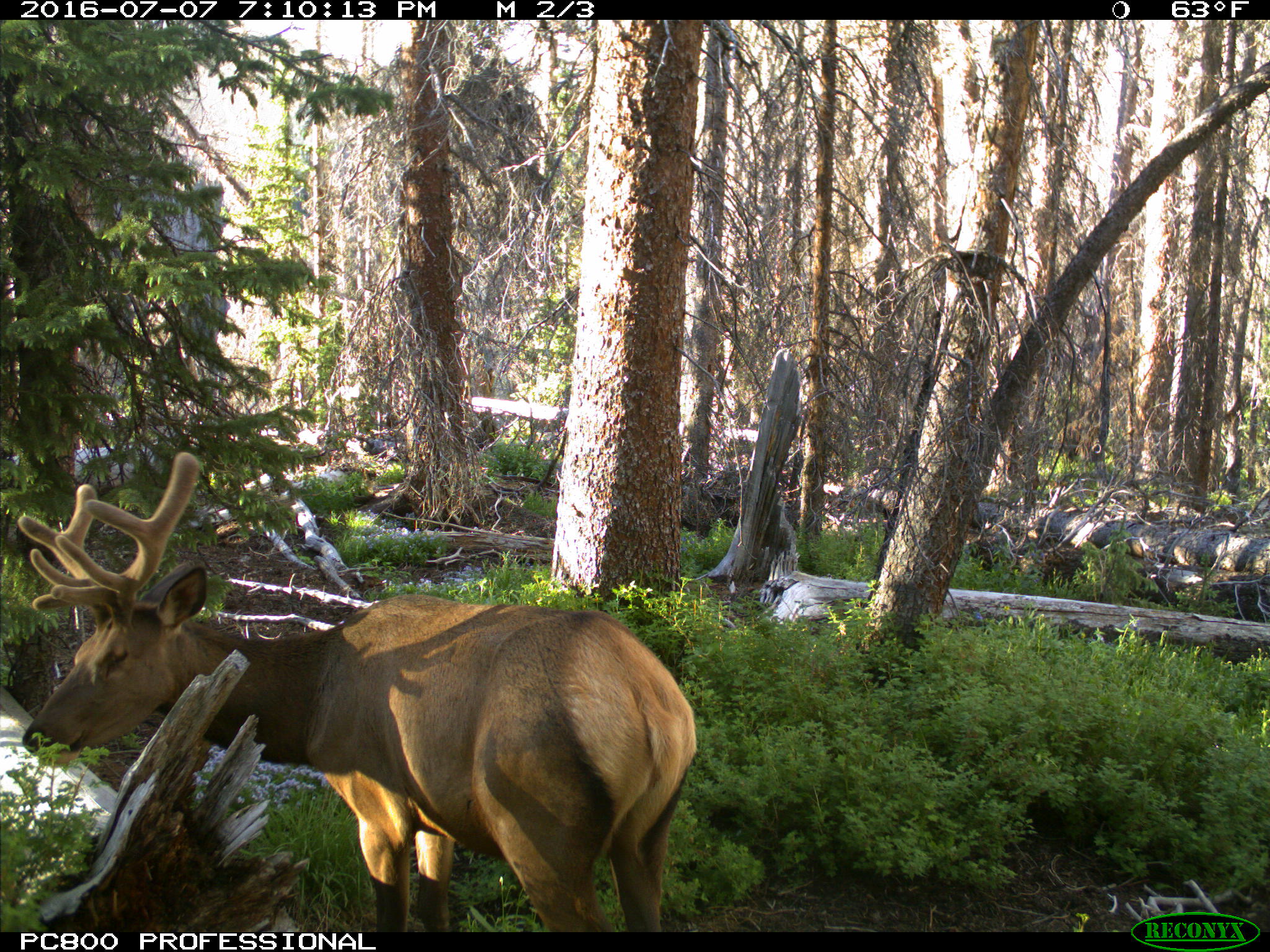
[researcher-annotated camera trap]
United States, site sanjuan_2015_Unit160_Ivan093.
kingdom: Animalia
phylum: Chordata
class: Mammalia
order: Artiodactyla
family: Cervidae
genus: Cervus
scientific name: Cervus elaphus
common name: red deer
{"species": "Cervus elaphus (red deer)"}